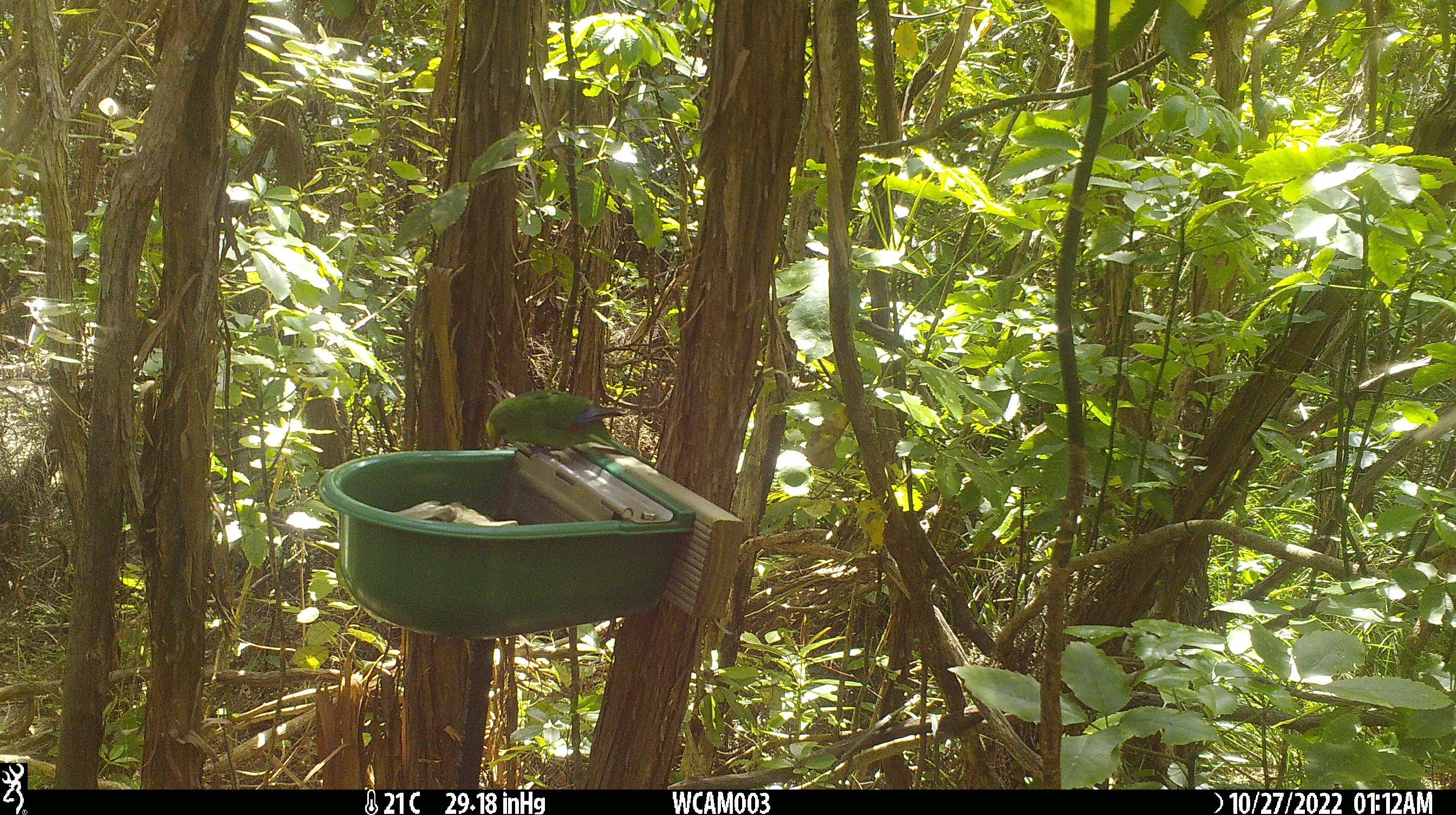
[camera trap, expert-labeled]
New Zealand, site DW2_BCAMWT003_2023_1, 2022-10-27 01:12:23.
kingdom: Animalia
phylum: Chordata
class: Aves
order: Psittaciformes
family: Psittaculidae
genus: Cyanoramphus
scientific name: Cyanoramphus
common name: parakeet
Parakeet (Cyanoramphus).